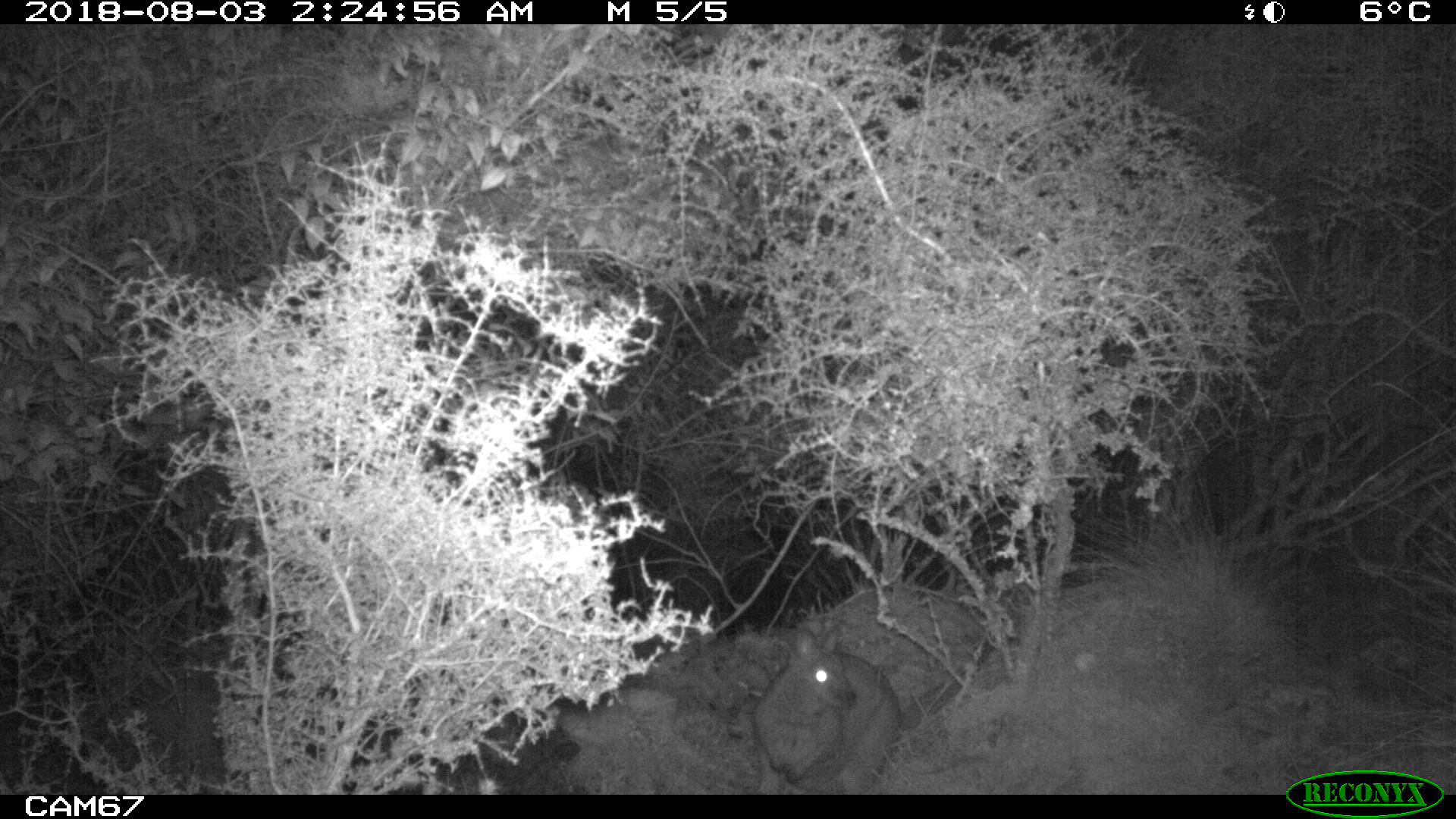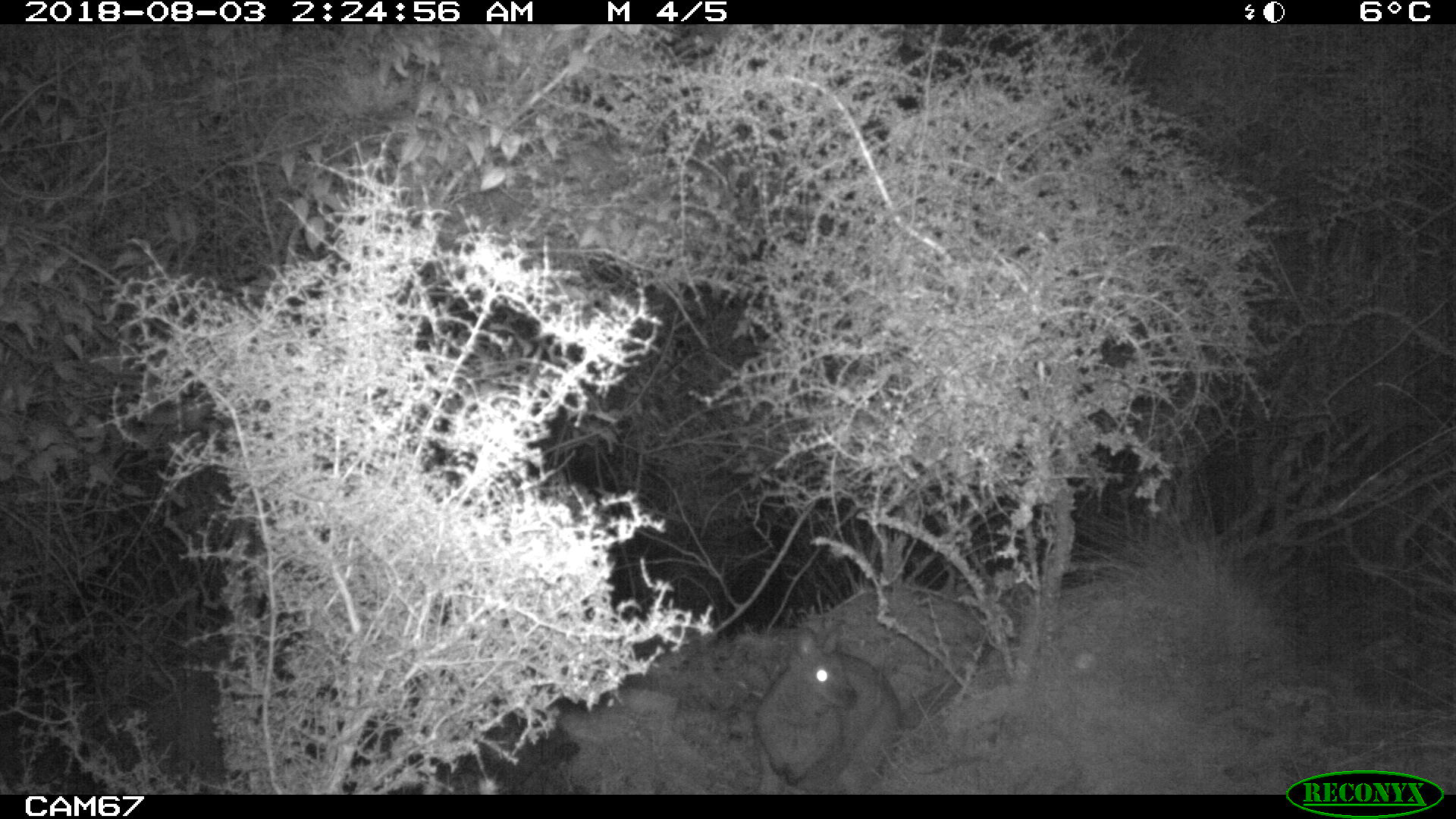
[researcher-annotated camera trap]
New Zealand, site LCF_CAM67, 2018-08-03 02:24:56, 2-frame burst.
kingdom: Animalia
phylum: Chordata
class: Mammalia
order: Diprotodontia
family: Macropodidae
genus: Notamacropus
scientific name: Notamacropus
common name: wallaby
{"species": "wallaby (Notamacropus)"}